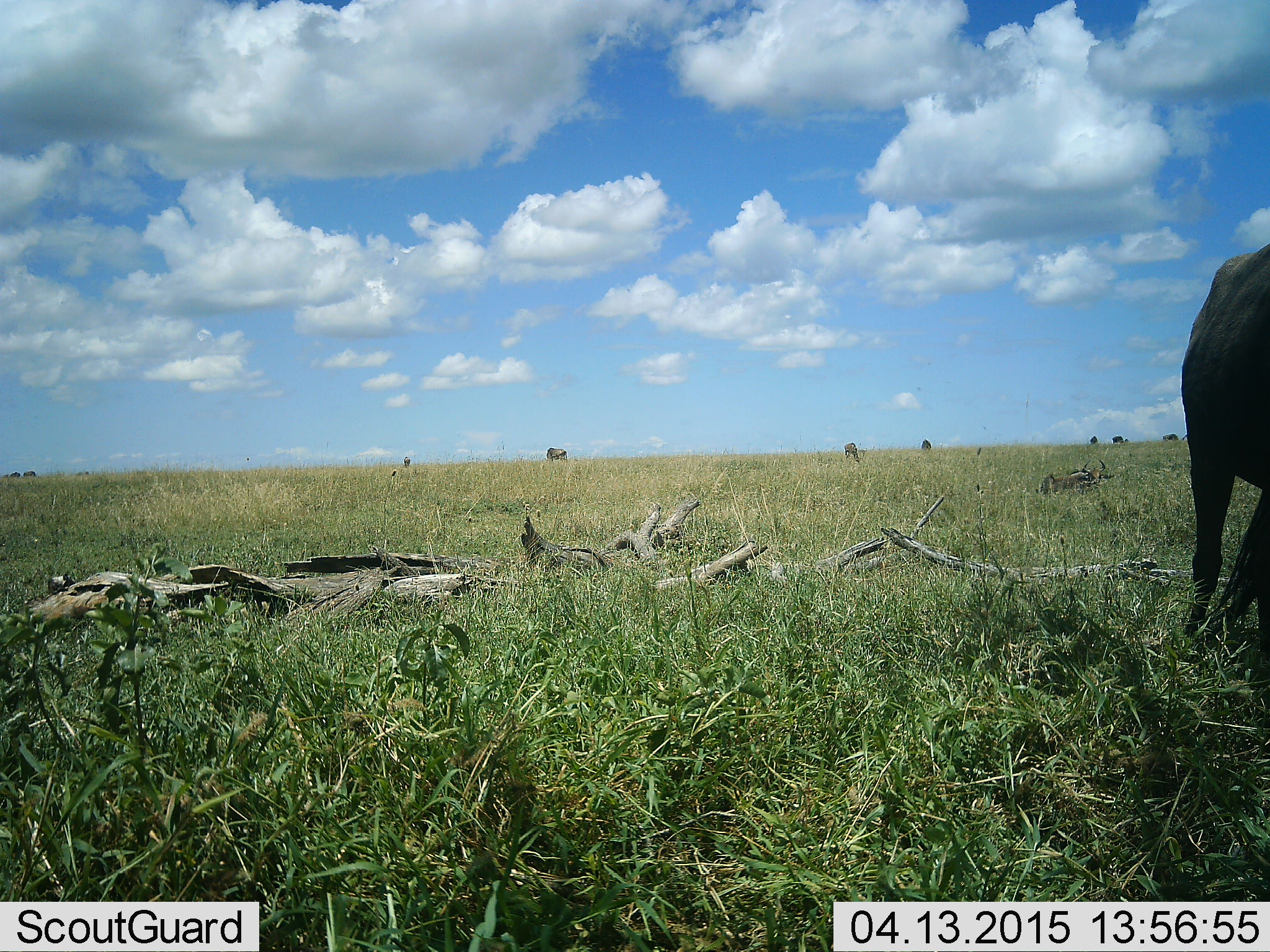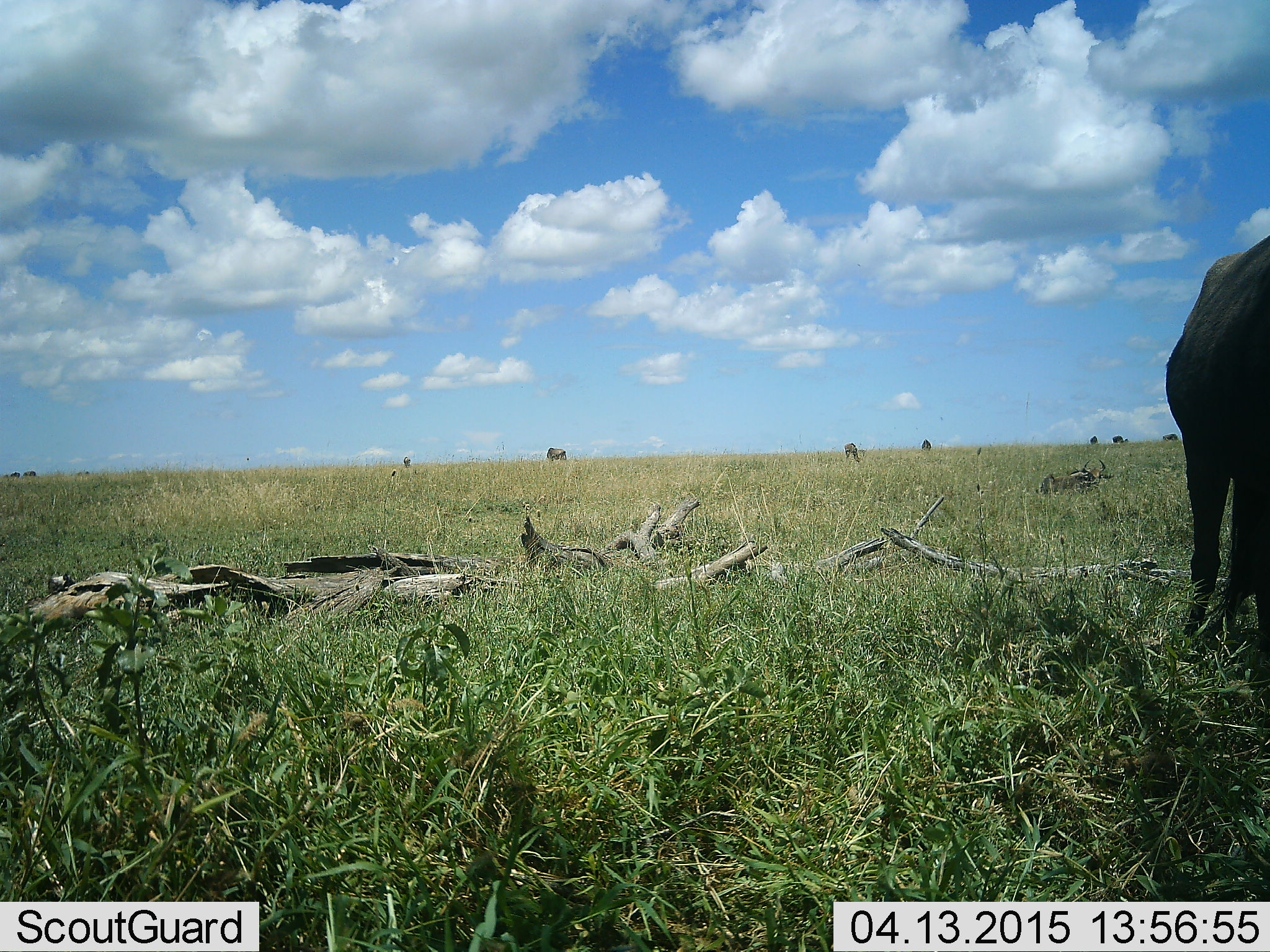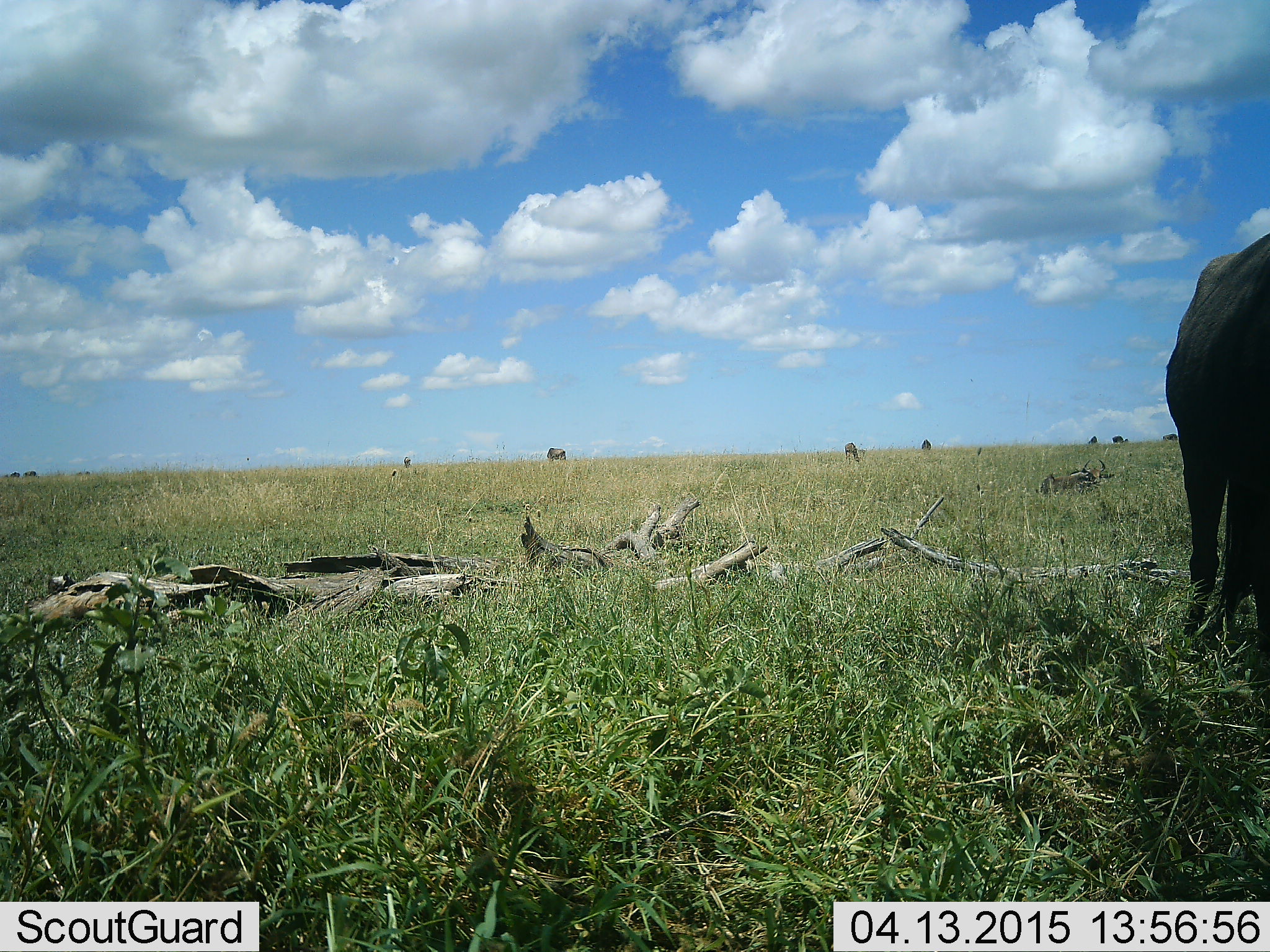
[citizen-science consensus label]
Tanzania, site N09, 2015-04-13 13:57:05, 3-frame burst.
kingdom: Animalia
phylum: Chordata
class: Mammalia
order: Artiodactyla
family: Bovidae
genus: Connochaetes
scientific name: Connochaetes taurinus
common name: blue wildebeest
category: wildebeest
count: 8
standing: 36%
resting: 0%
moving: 9%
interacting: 0%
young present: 0%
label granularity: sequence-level